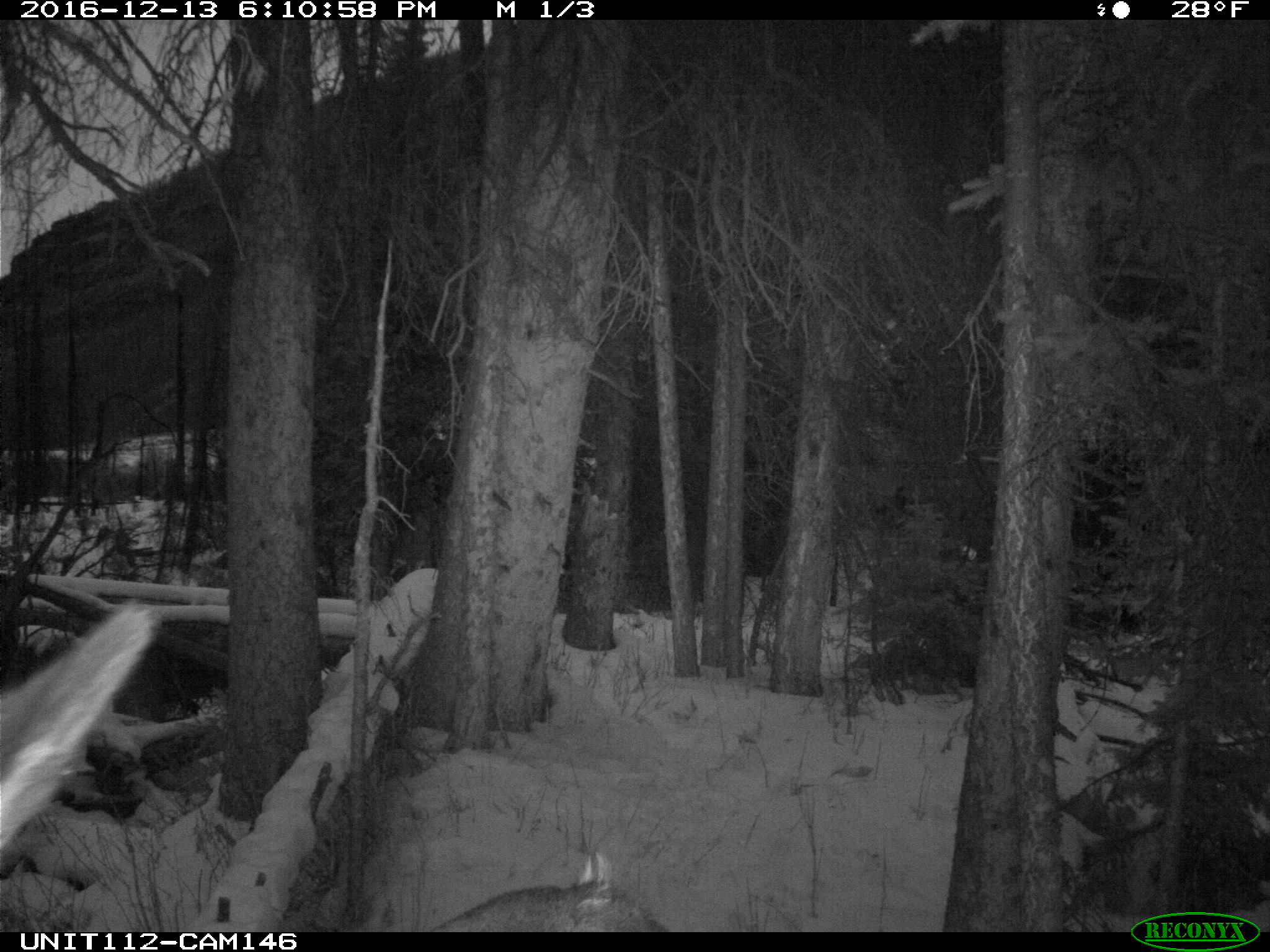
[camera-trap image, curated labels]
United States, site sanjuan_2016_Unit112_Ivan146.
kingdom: Animalia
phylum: Chordata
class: Mammalia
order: Artiodactyla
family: Cervidae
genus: Cervus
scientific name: Cervus elaphus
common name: red deer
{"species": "Cervus elaphus (red deer)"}